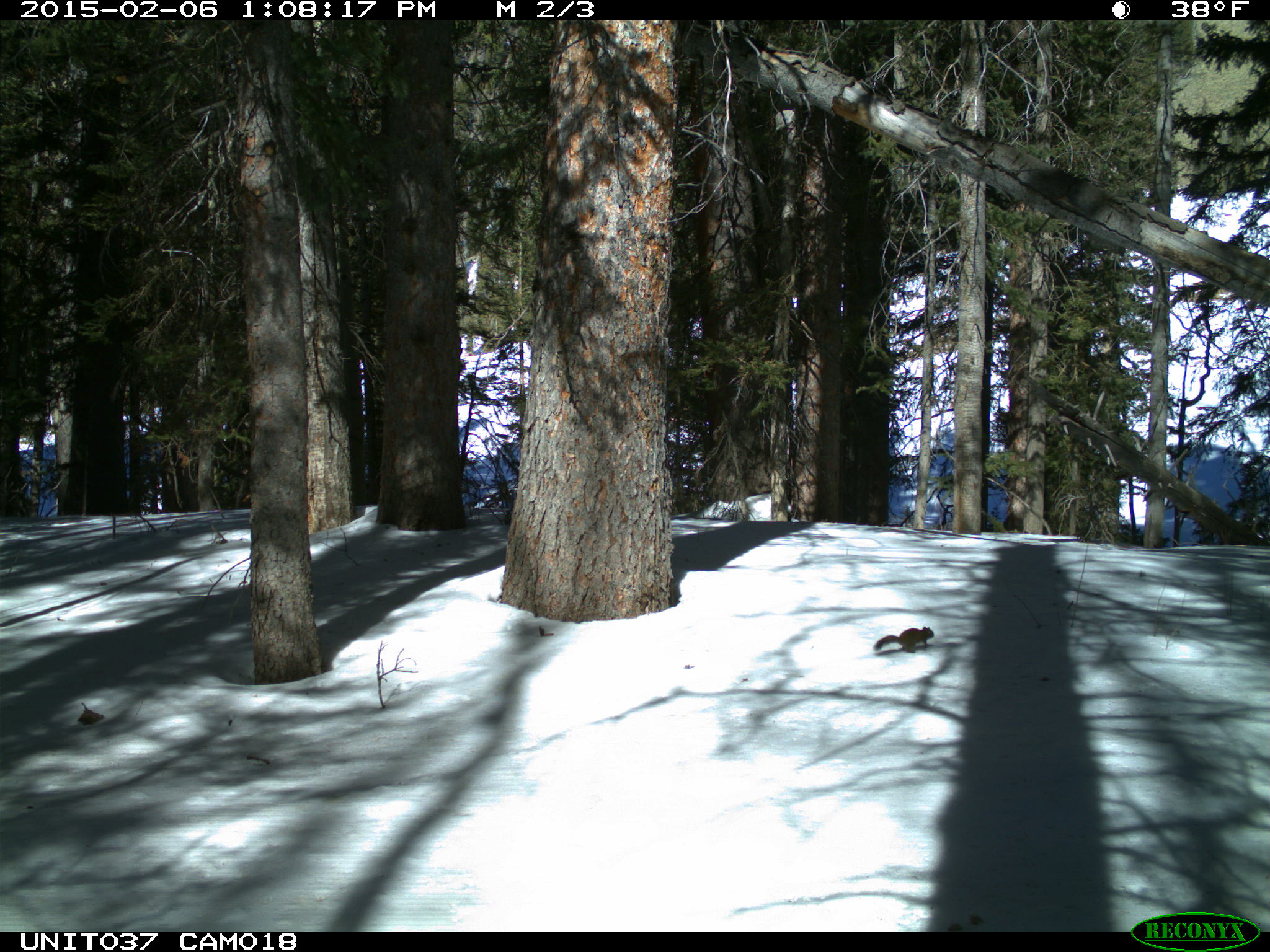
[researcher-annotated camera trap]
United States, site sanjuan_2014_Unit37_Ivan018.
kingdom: Animalia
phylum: Chordata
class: Mammalia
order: Rodentia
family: Sciuridae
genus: Tamiasciurus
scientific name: Tamiasciurus hudsonicus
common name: american red squirrel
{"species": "Tamiasciurus hudsonicus (american red squirrel)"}